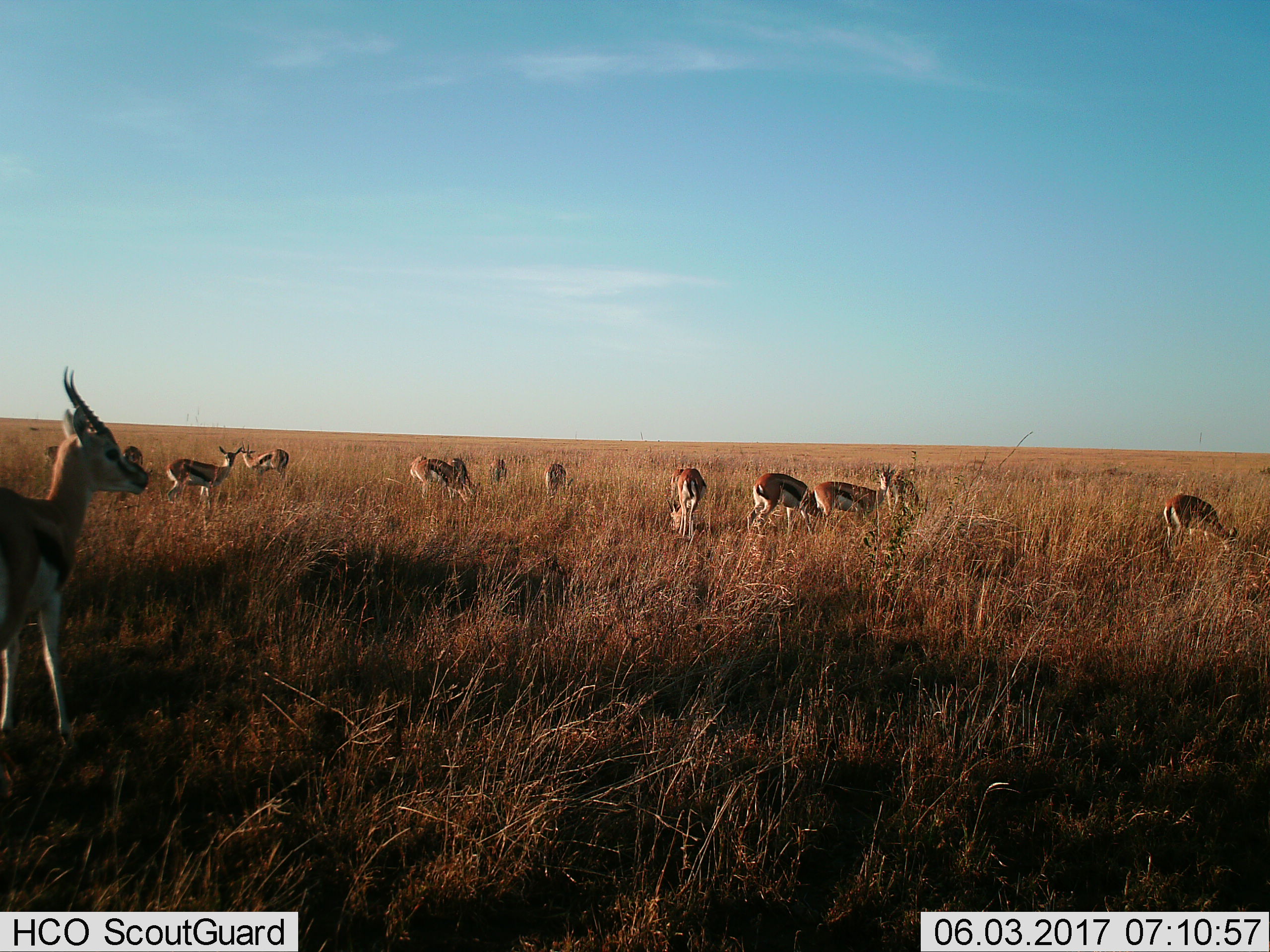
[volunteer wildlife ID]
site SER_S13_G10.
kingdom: Animalia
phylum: Chordata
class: Mammalia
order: Artiodactyla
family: Bovidae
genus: Eudorcas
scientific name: Eudorcas thomsonii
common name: thomson's gazelle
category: gazellethomsons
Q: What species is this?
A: Gazellethomsons (thomson's gazelle) (Eudorcas thomsonii).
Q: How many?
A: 11-50.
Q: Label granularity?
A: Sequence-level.